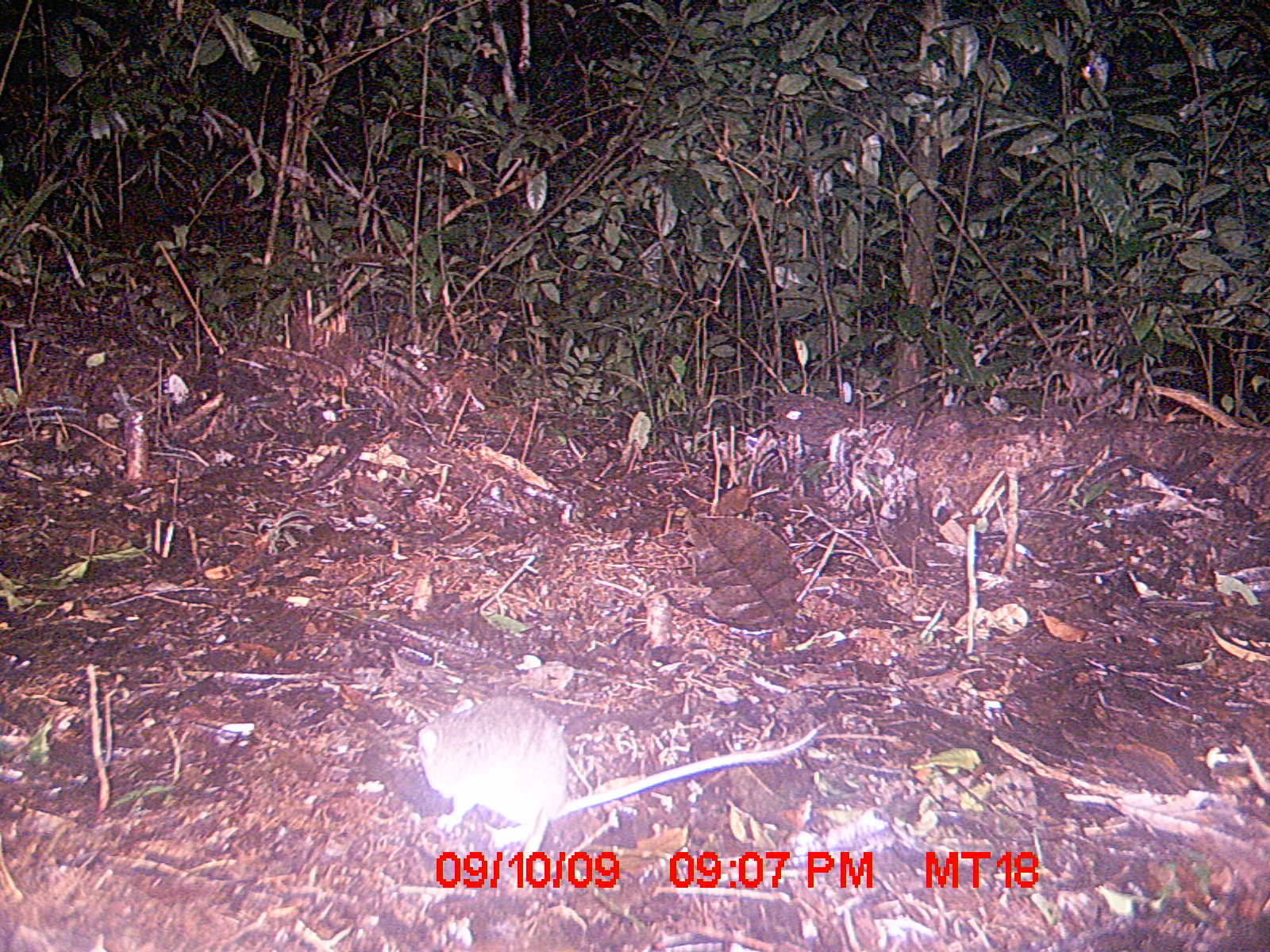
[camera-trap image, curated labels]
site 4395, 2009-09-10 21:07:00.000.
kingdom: Animalia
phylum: Chordata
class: Mammalia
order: Rodentia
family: Nesomyidae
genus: Eliurus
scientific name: Eliurus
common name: eliurus rat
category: eliurus sp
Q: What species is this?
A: Eliurus sp (eliurus rat) (Eliurus).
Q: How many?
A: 1.